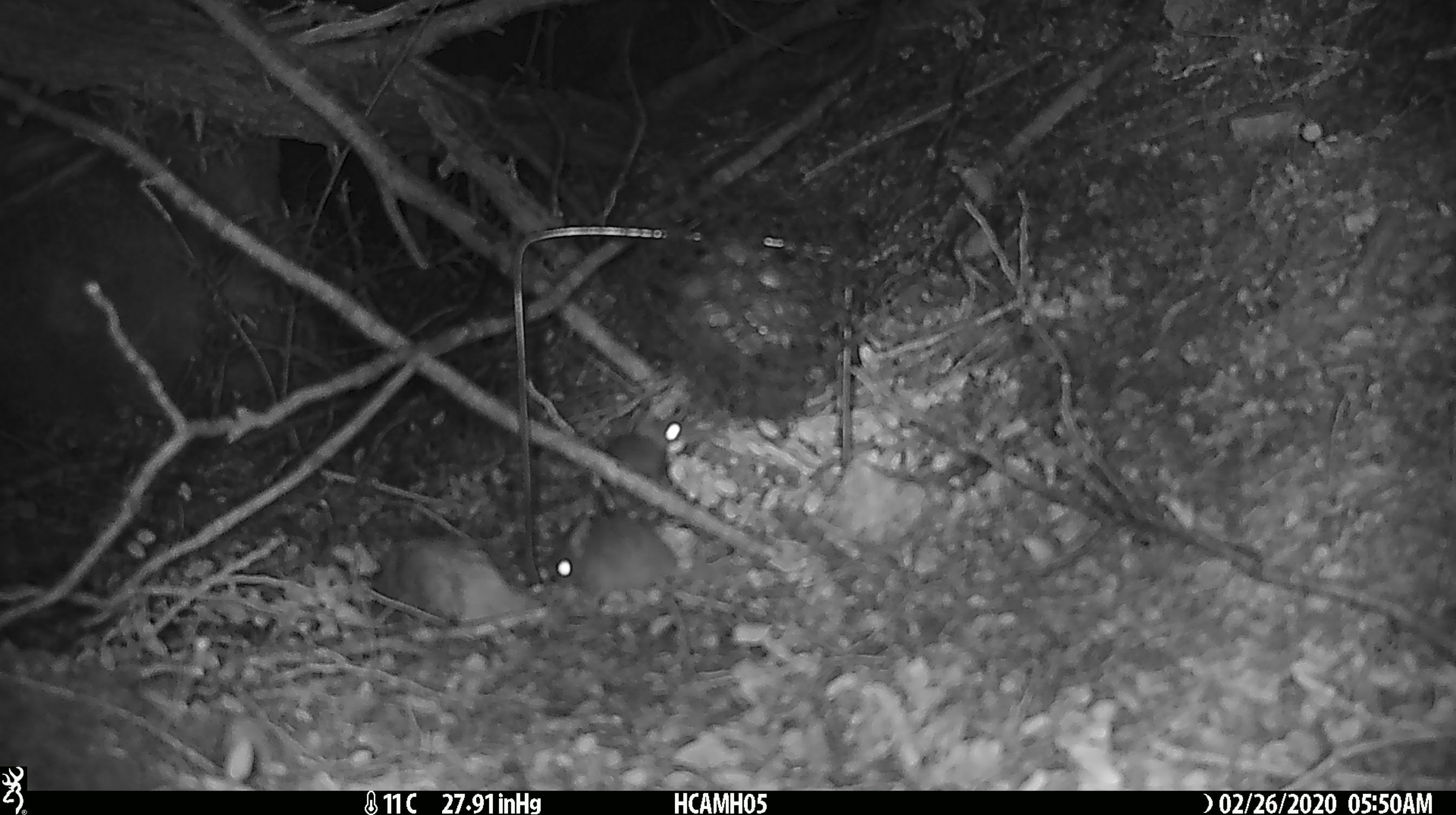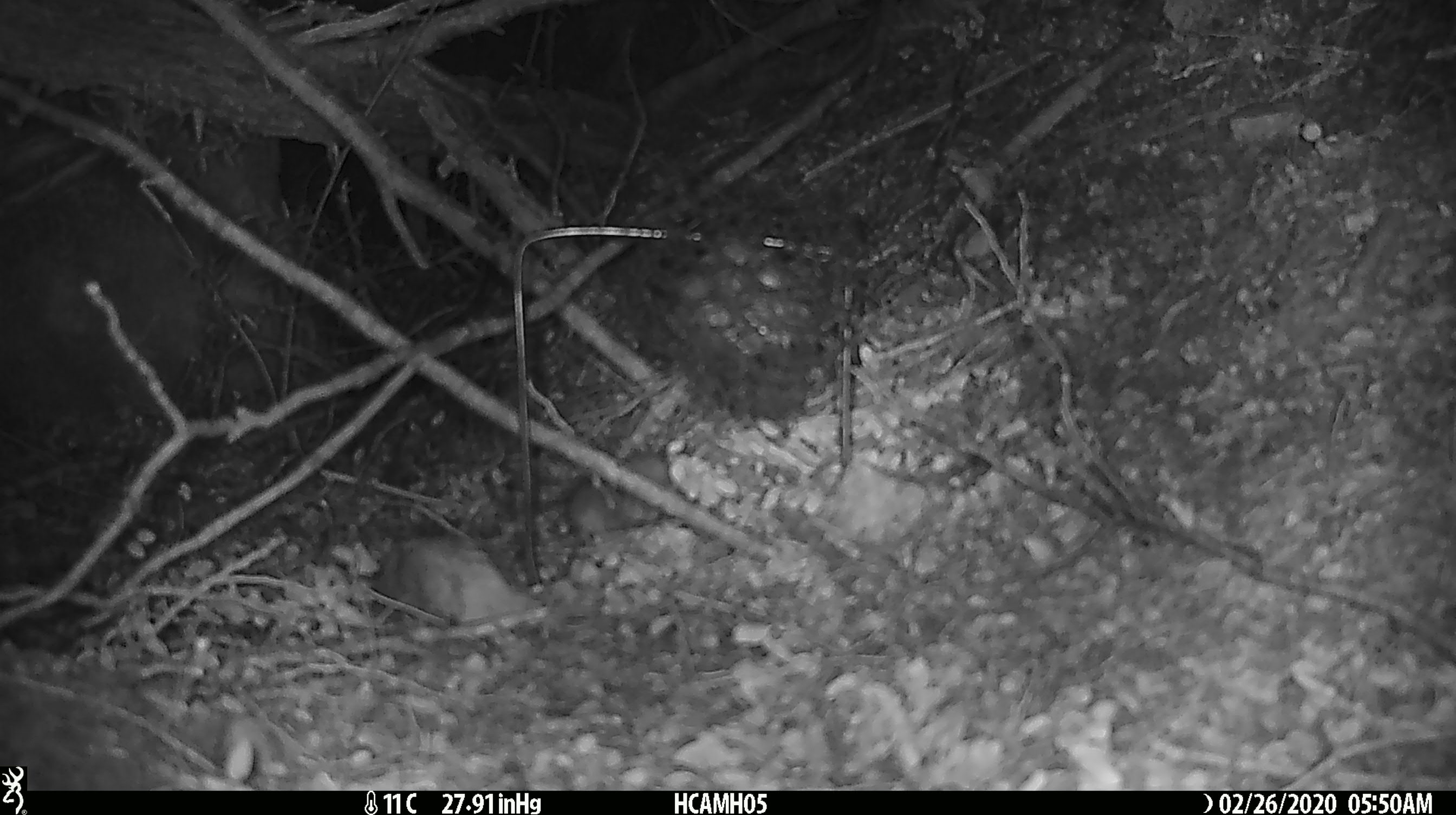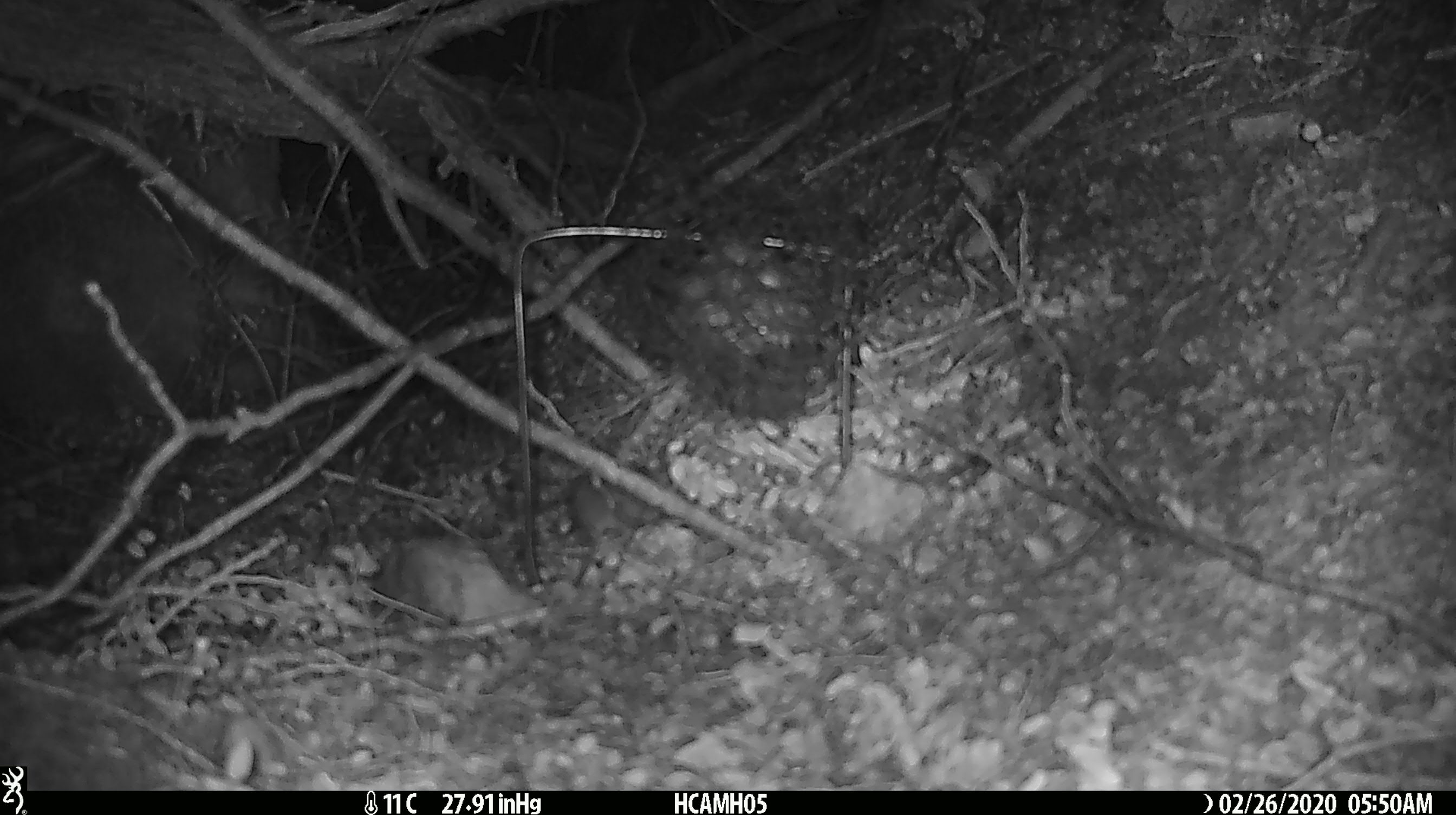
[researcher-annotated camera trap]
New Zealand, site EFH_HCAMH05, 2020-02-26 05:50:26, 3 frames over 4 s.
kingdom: Animalia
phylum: Chordata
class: Mammalia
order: Rodentia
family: Muridae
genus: Mus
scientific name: Mus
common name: mouse